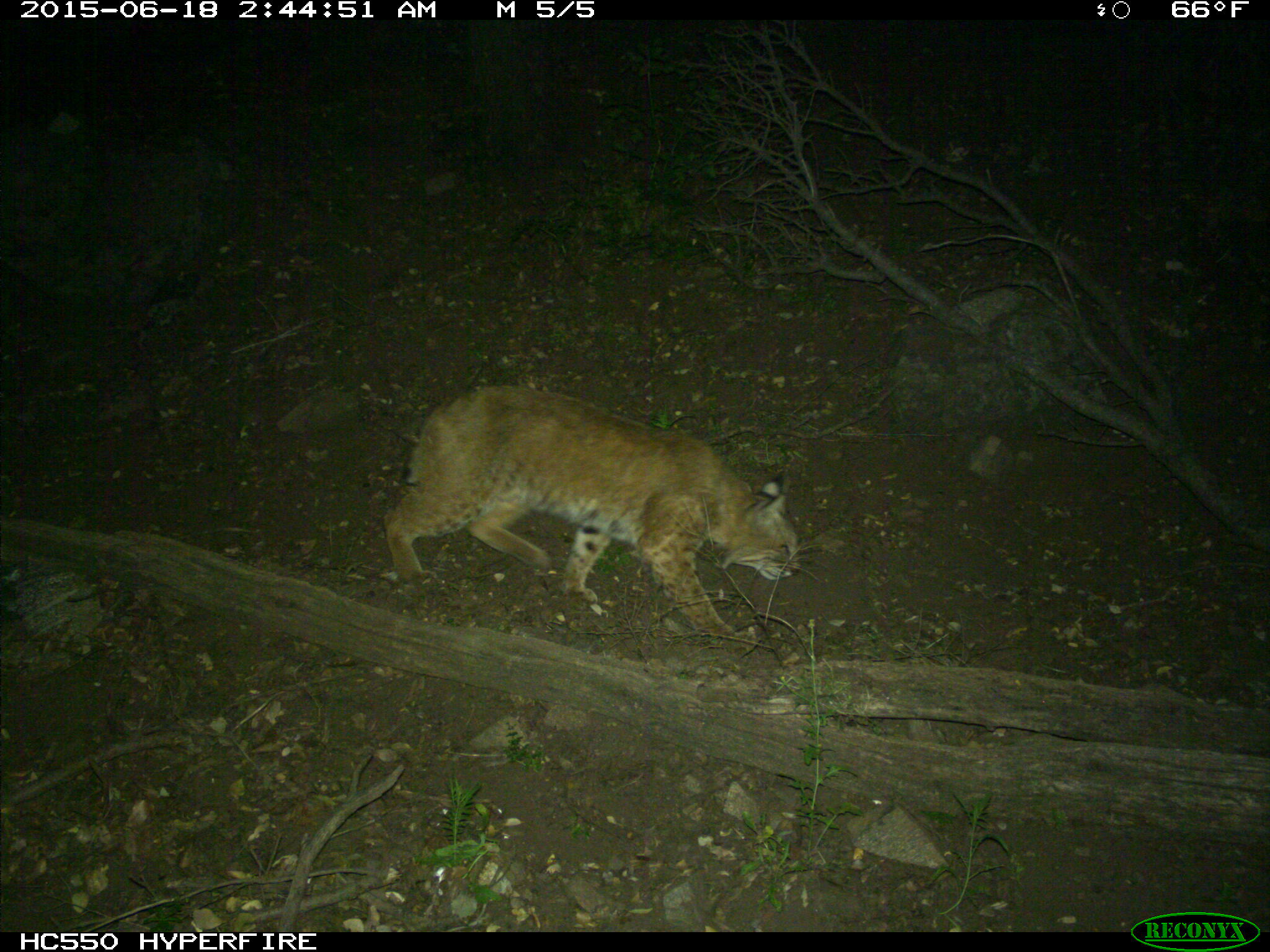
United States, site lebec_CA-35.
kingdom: Animalia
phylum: Chordata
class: Mammalia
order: Carnivora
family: Felidae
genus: Lynx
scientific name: Lynx rufus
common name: bobcat